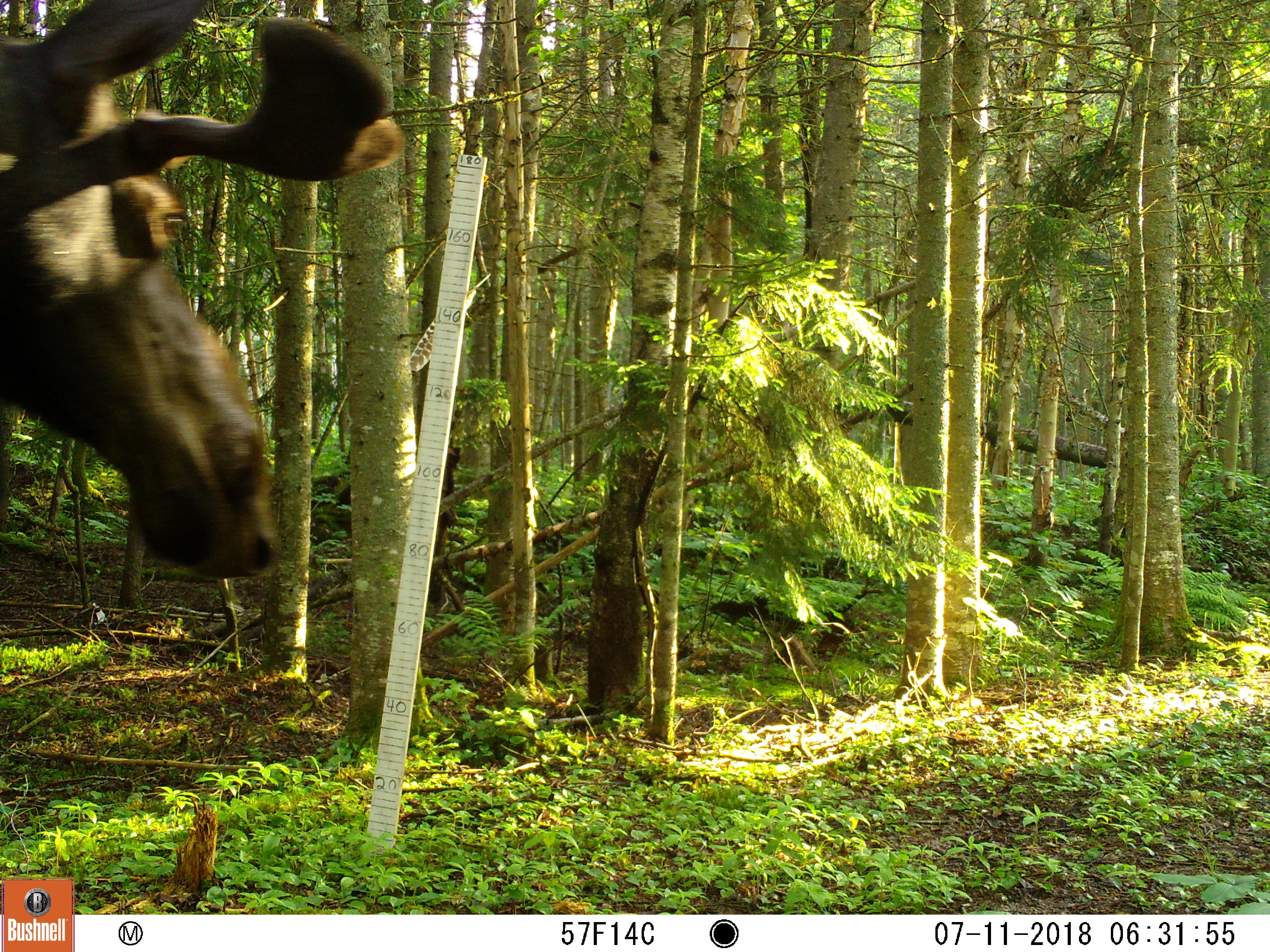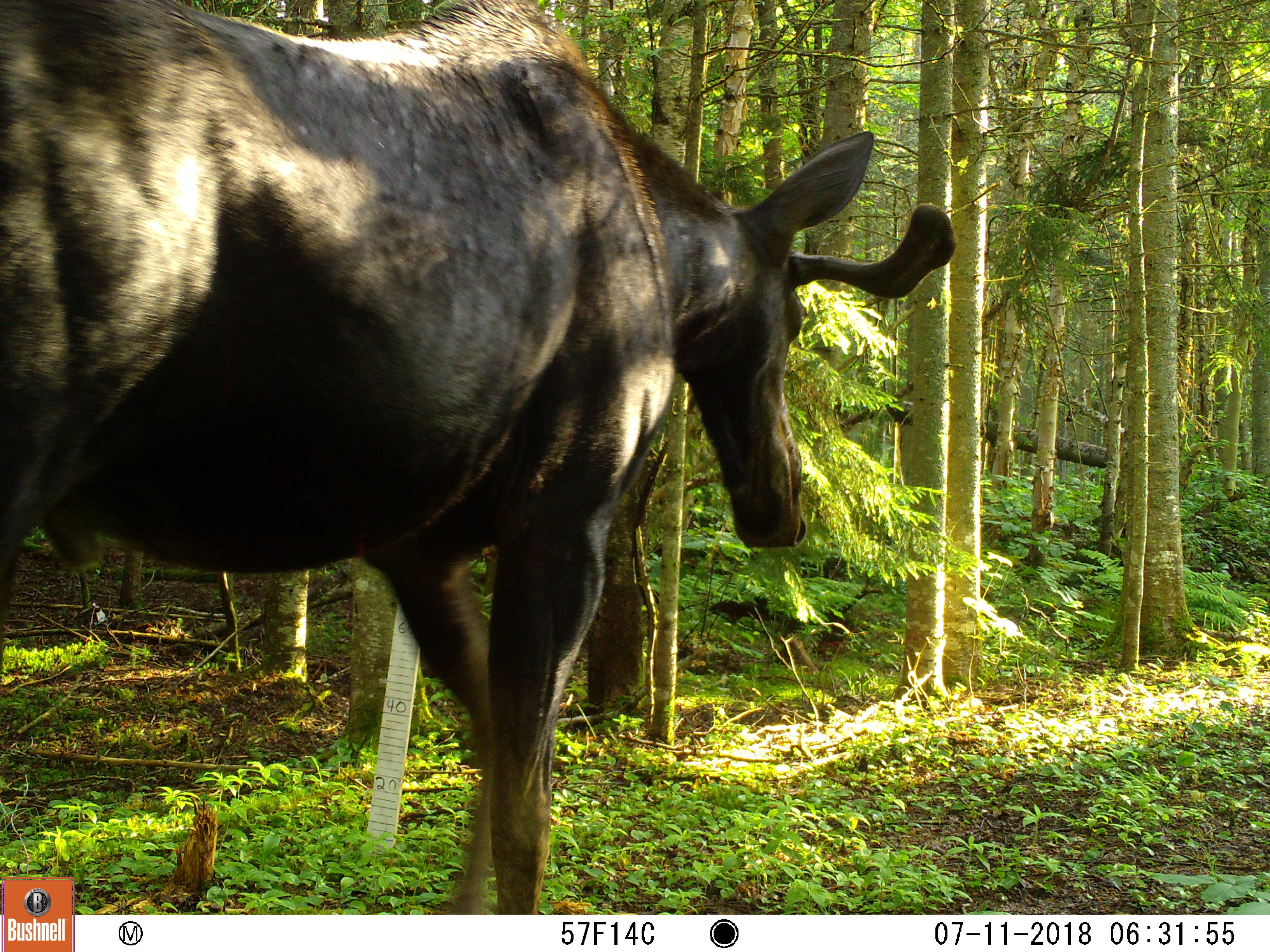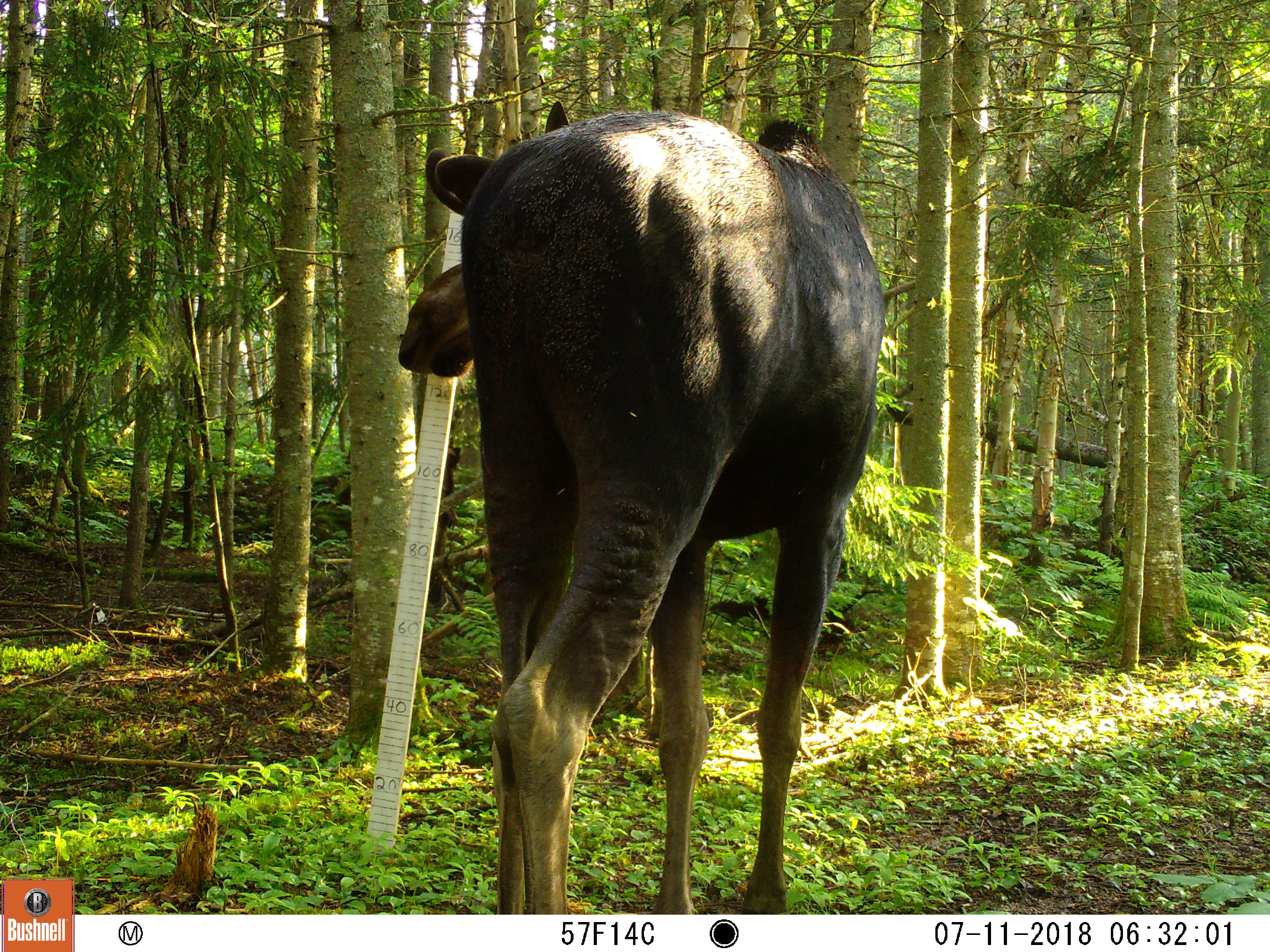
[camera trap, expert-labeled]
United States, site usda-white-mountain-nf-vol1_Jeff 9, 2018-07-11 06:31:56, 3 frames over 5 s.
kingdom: Animalia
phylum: Chordata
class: Mammalia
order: Artiodactyla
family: Cervidae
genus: Alces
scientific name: Alces alces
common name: moose